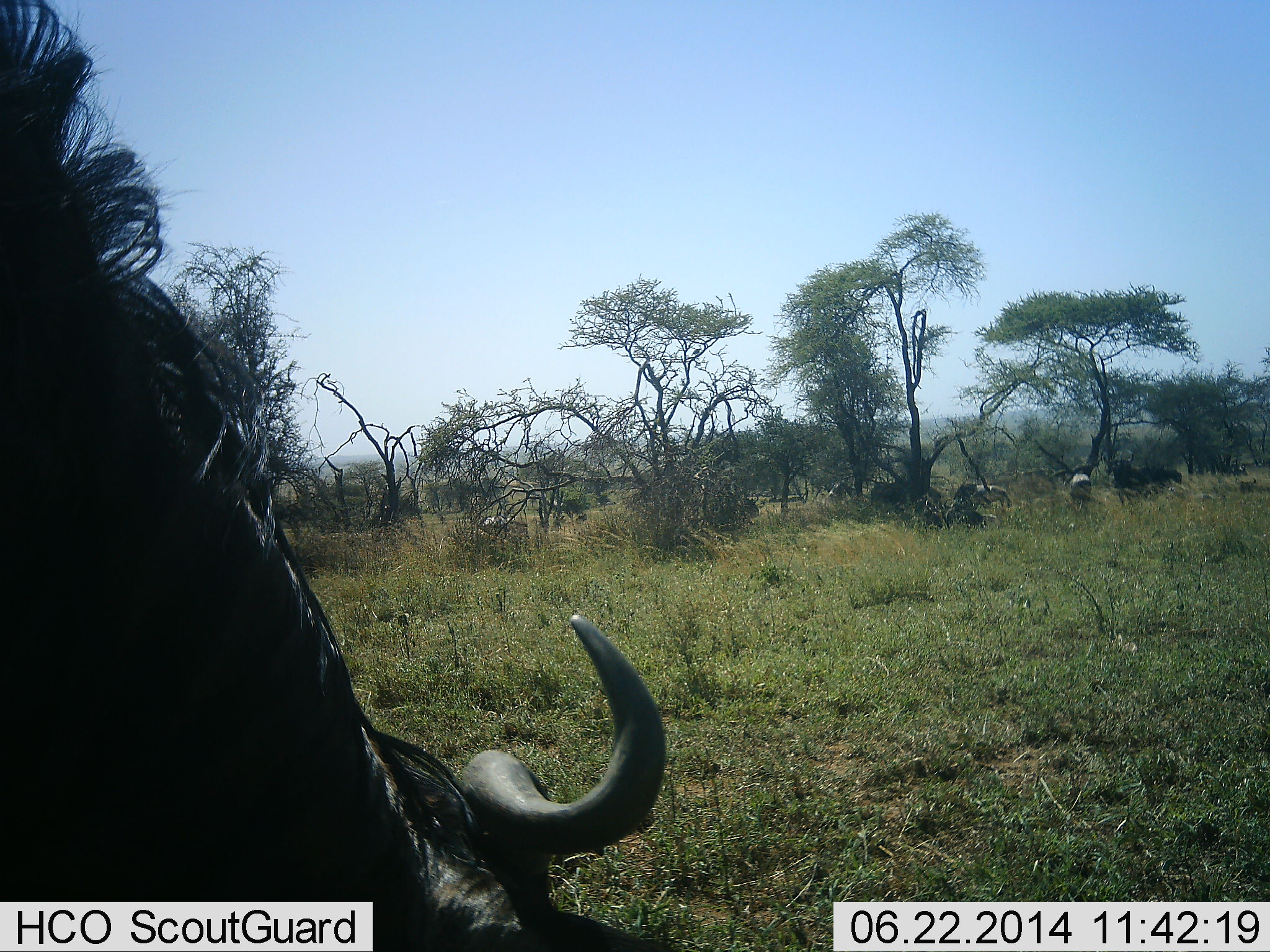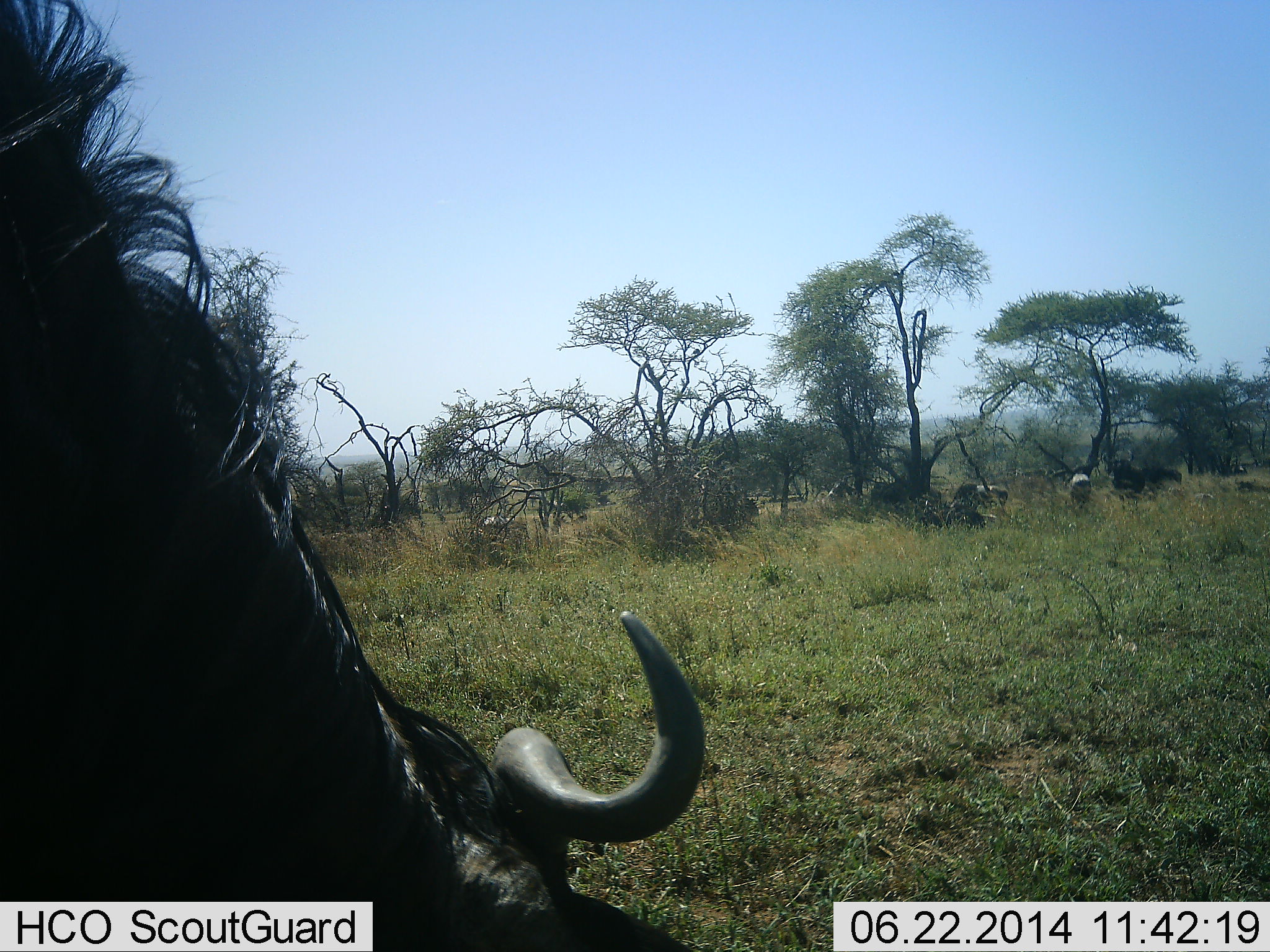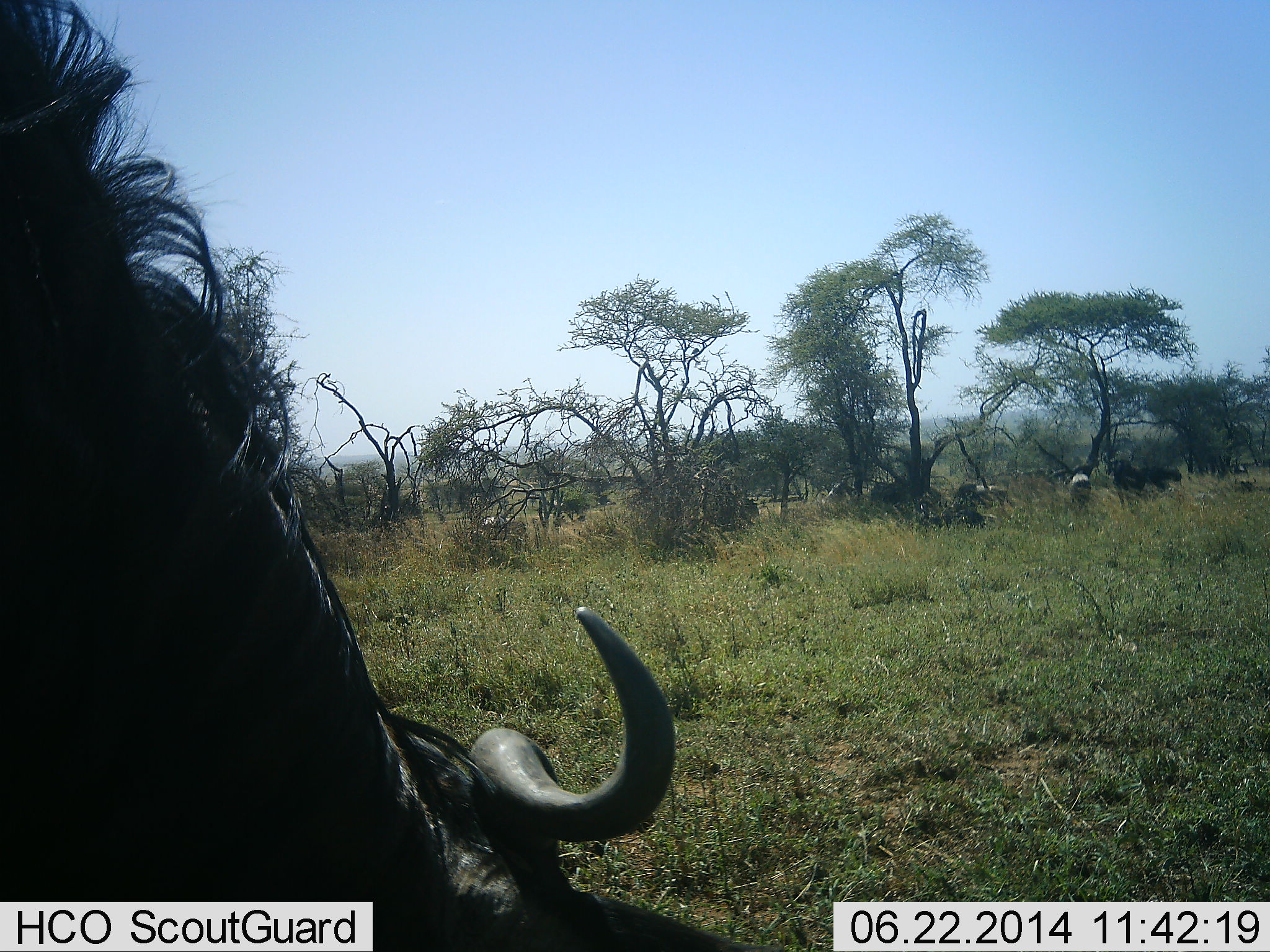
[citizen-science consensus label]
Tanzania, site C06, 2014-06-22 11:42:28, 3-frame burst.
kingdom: Animalia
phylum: Chordata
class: Mammalia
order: Artiodactyla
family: Bovidae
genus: Connochaetes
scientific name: Connochaetes taurinus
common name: blue wildebeest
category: wildebeest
Wildebeest (blue wildebeest) (Connochaetes taurinus), count 3. Behavior (volunteer vote fractions): standing 73%, resting 27%, moving 0%, interacting 0%. Young present (vote fraction): 0%. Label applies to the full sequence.